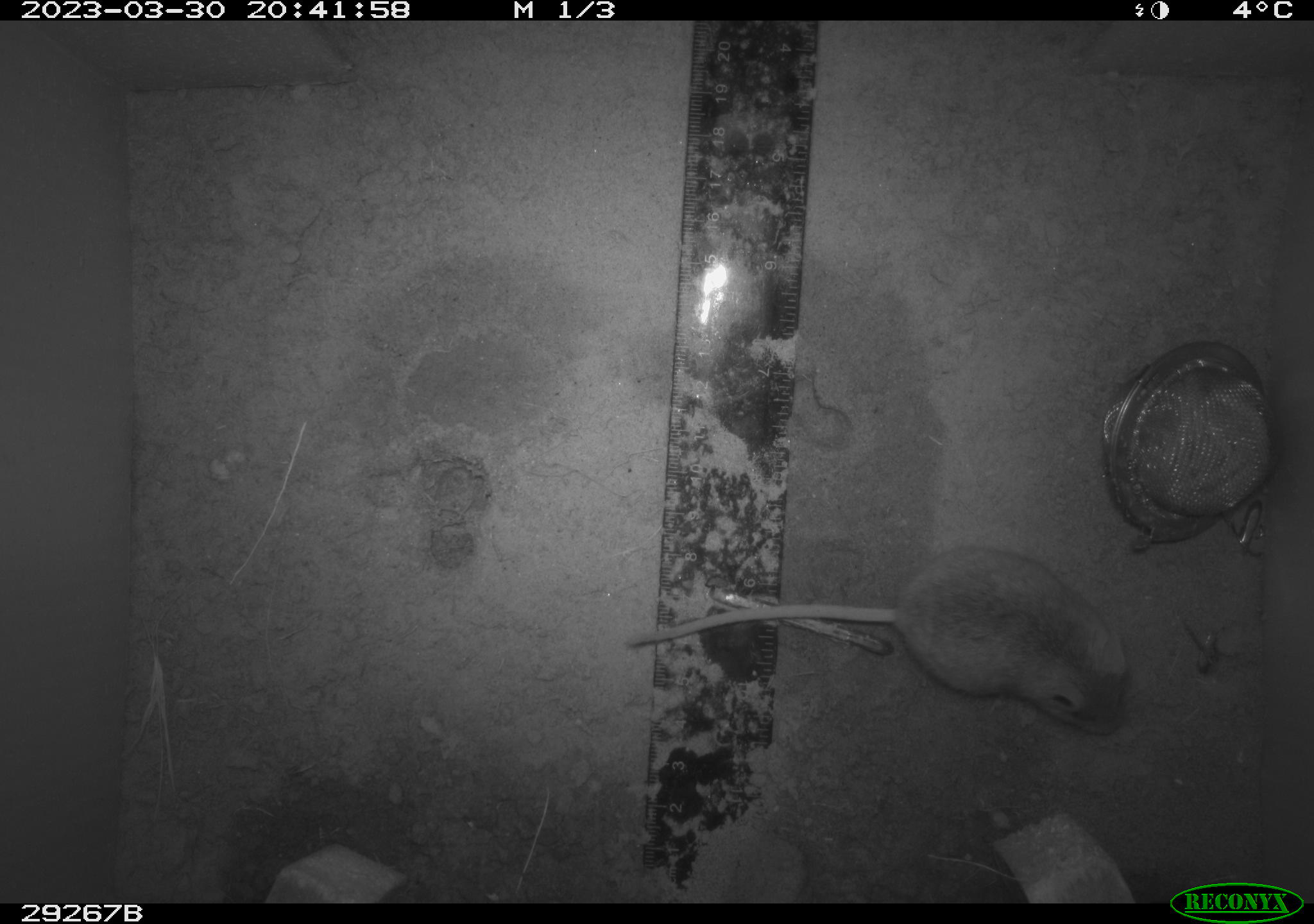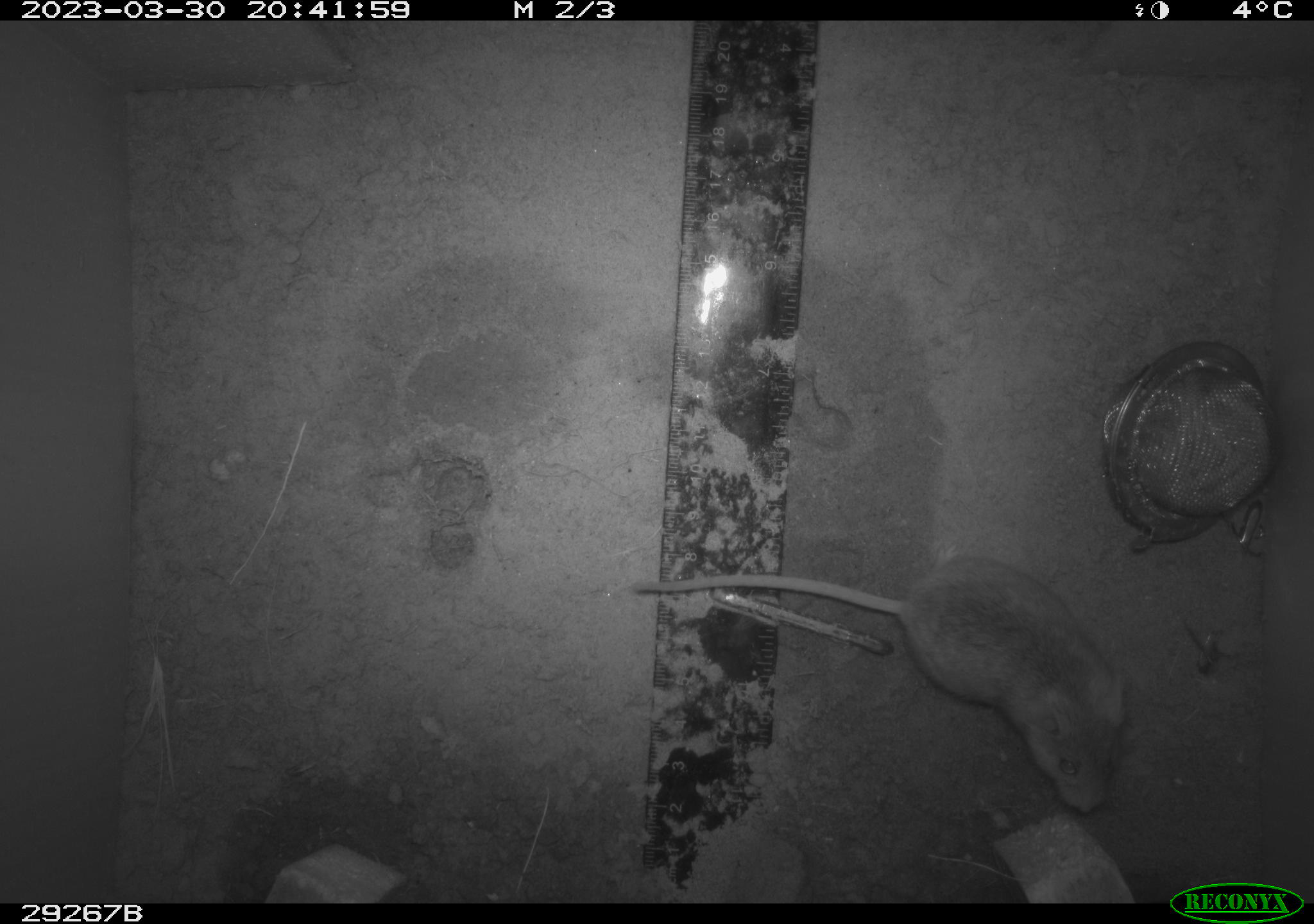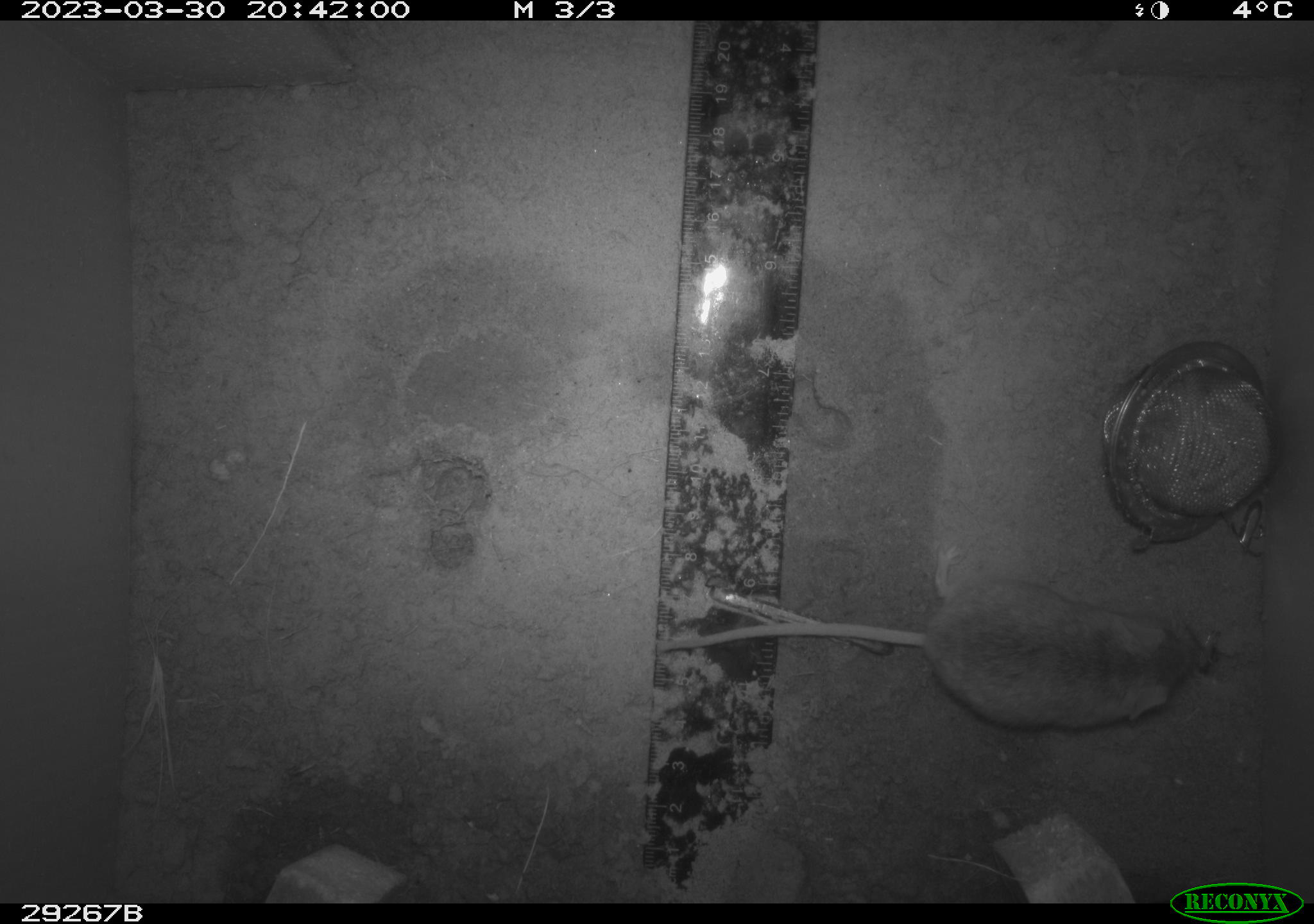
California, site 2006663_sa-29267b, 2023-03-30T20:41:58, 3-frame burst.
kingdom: Animalia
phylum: Chordata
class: Mammalia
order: Rodentia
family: Cricetidae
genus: Peromyscus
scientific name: Peromyscus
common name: deer mice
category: peromyscus species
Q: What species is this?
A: Peromyscus species (deer mice) (Peromyscus).